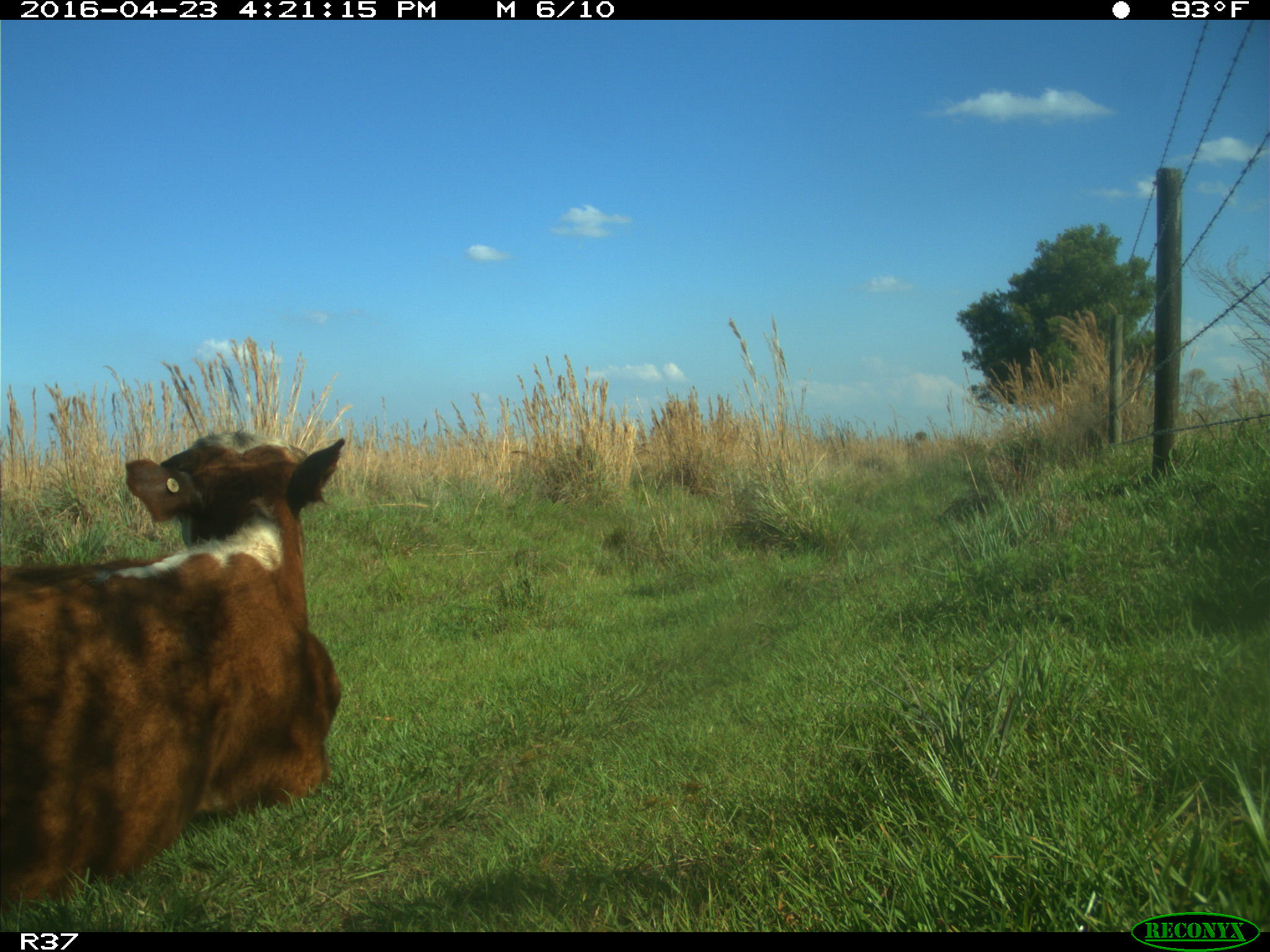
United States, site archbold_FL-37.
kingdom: Animalia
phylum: Chordata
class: Mammalia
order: Artiodactyla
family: Bovidae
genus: Bos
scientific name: Bos taurus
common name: domestic cow